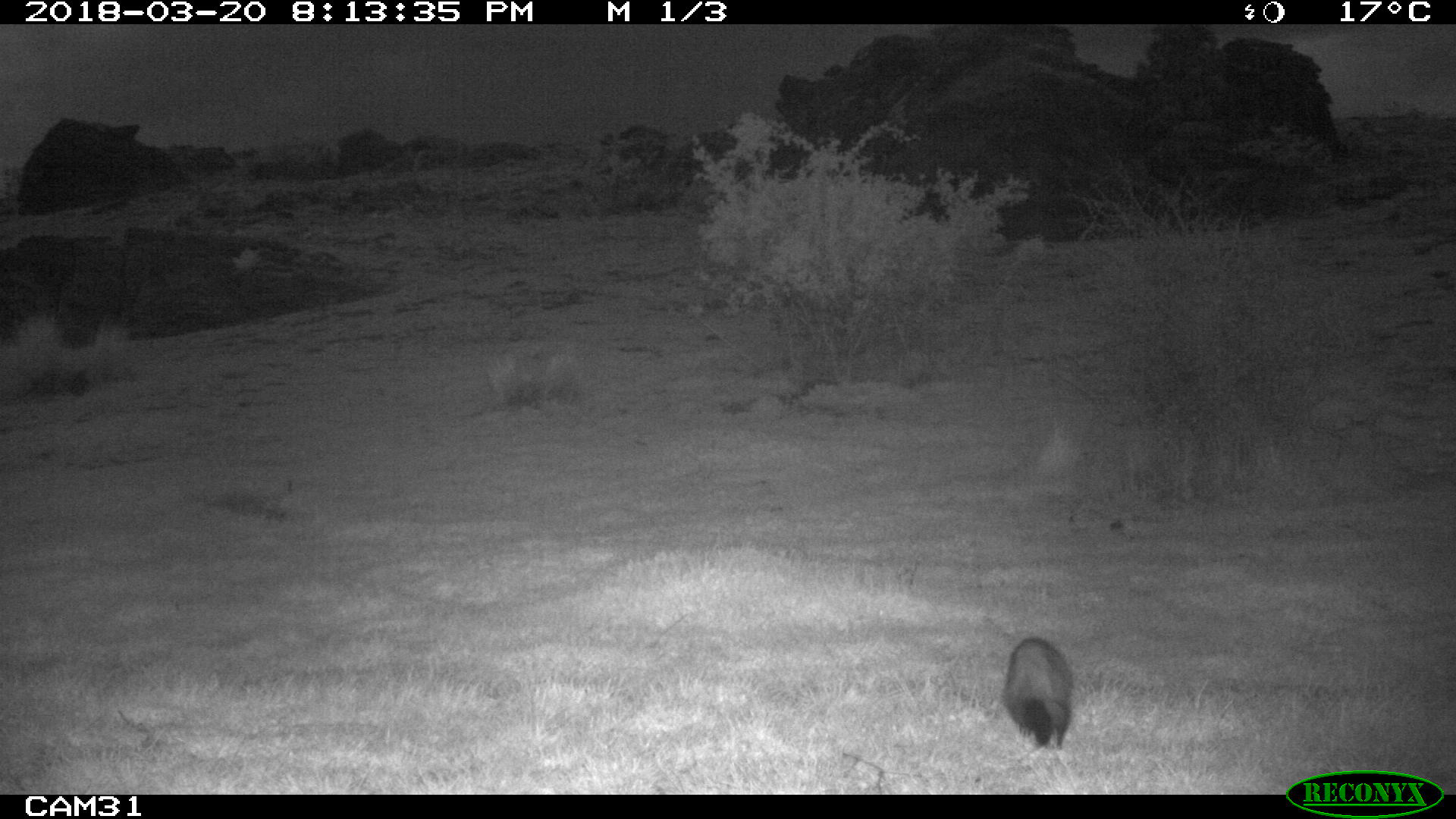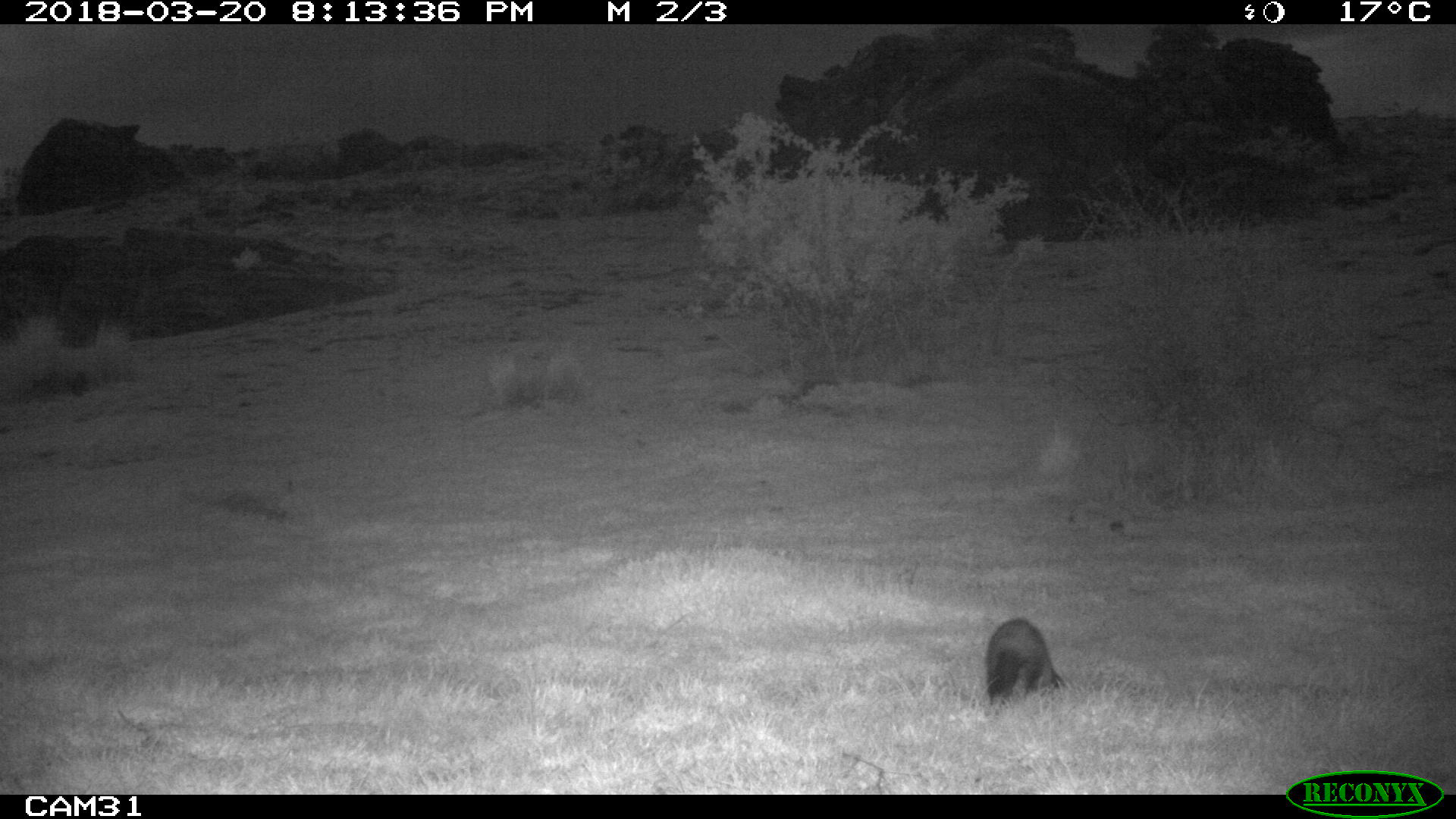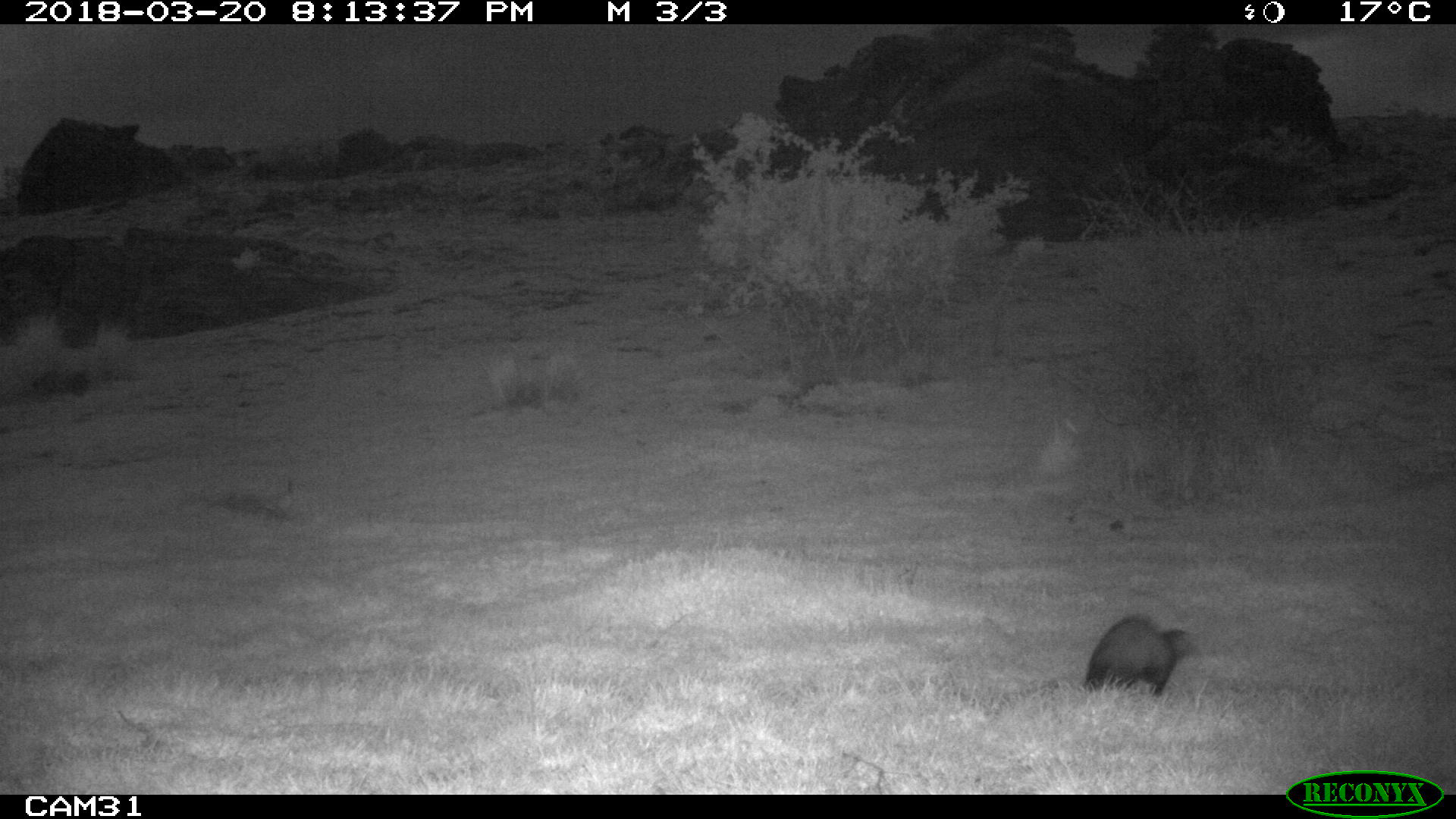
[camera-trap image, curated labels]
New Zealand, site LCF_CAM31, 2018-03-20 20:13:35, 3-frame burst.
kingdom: Animalia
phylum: Chordata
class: Mammalia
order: Carnivora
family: Mustelidae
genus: Mustela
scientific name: Mustela furo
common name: ferret